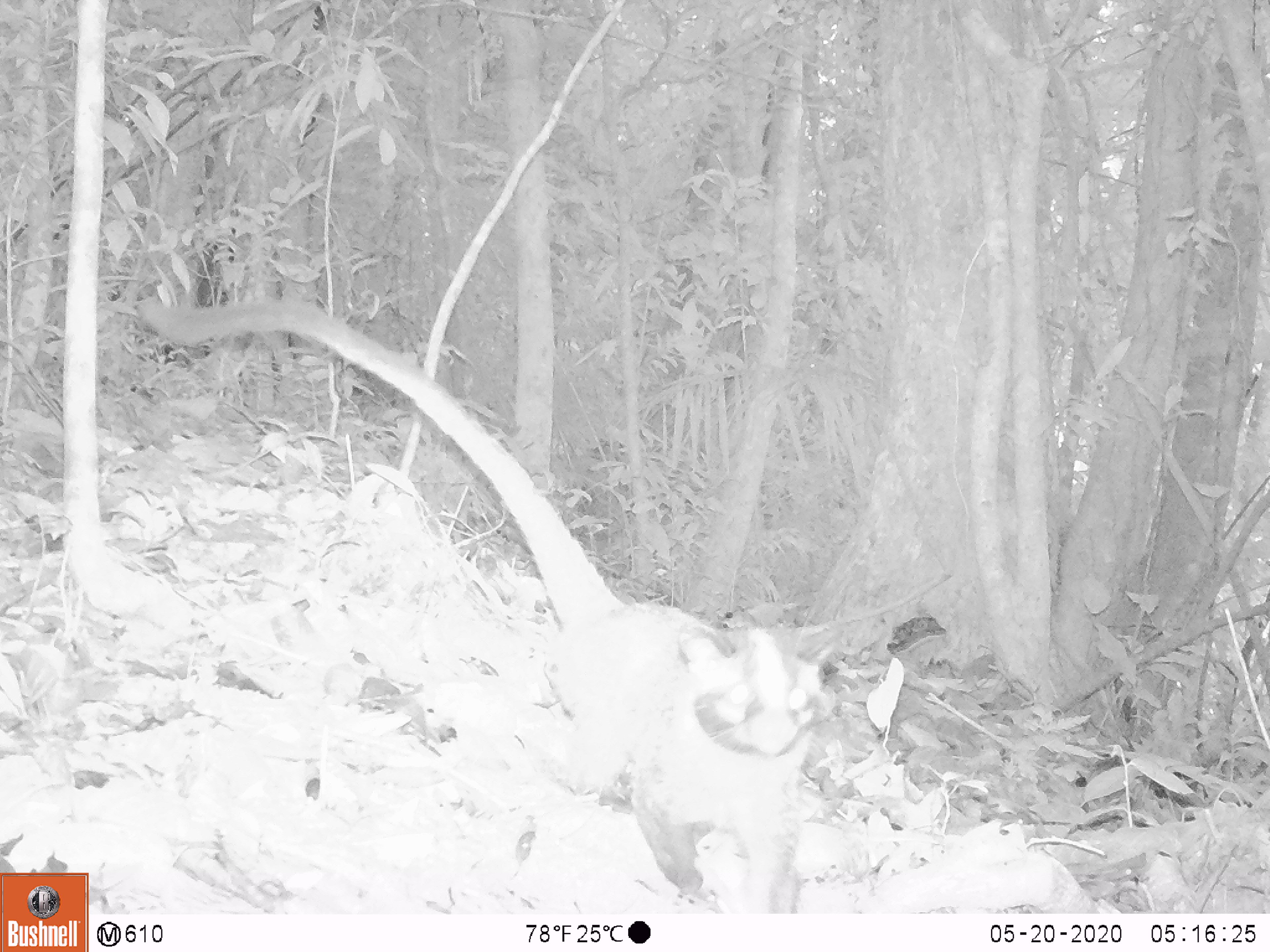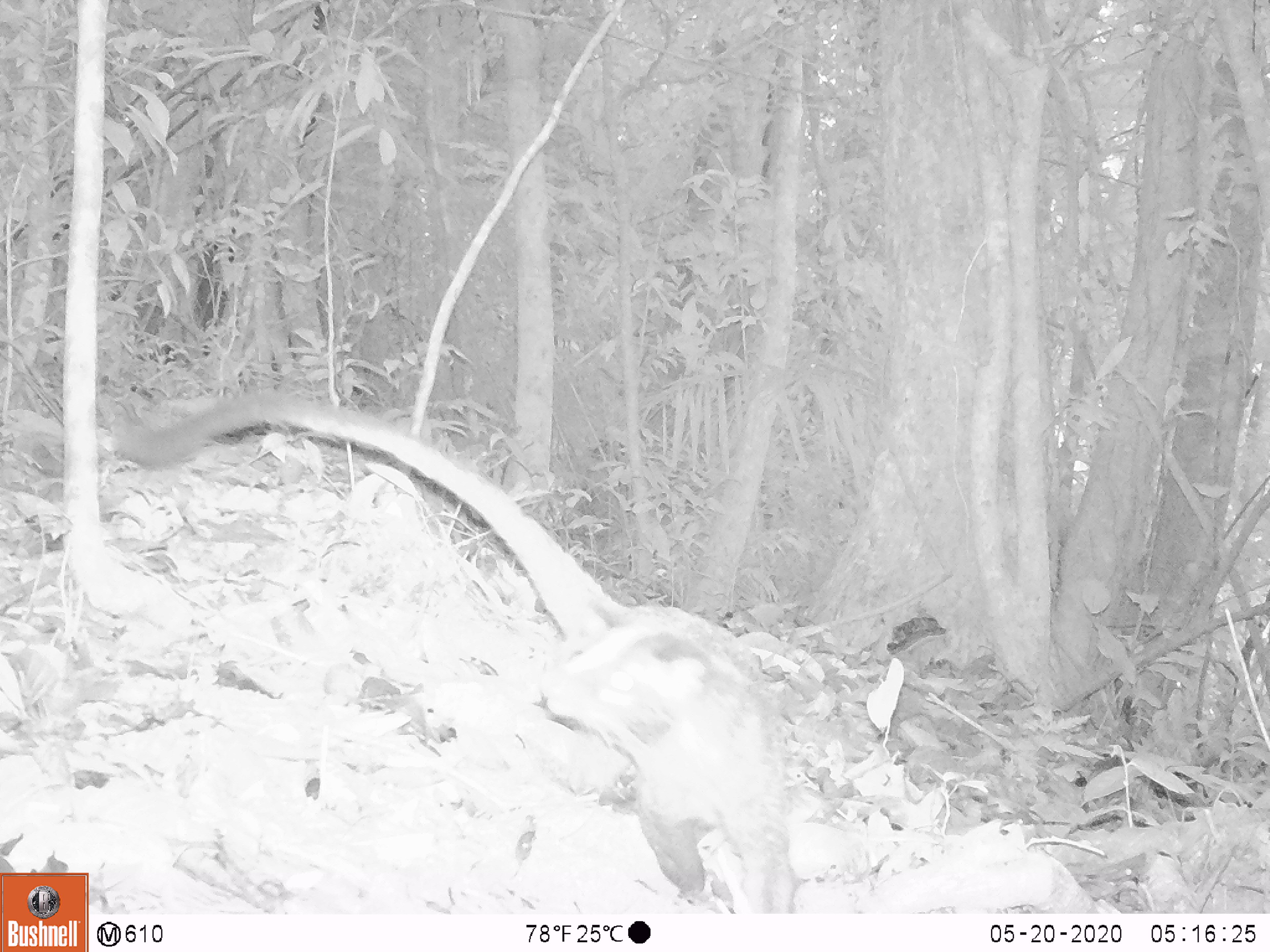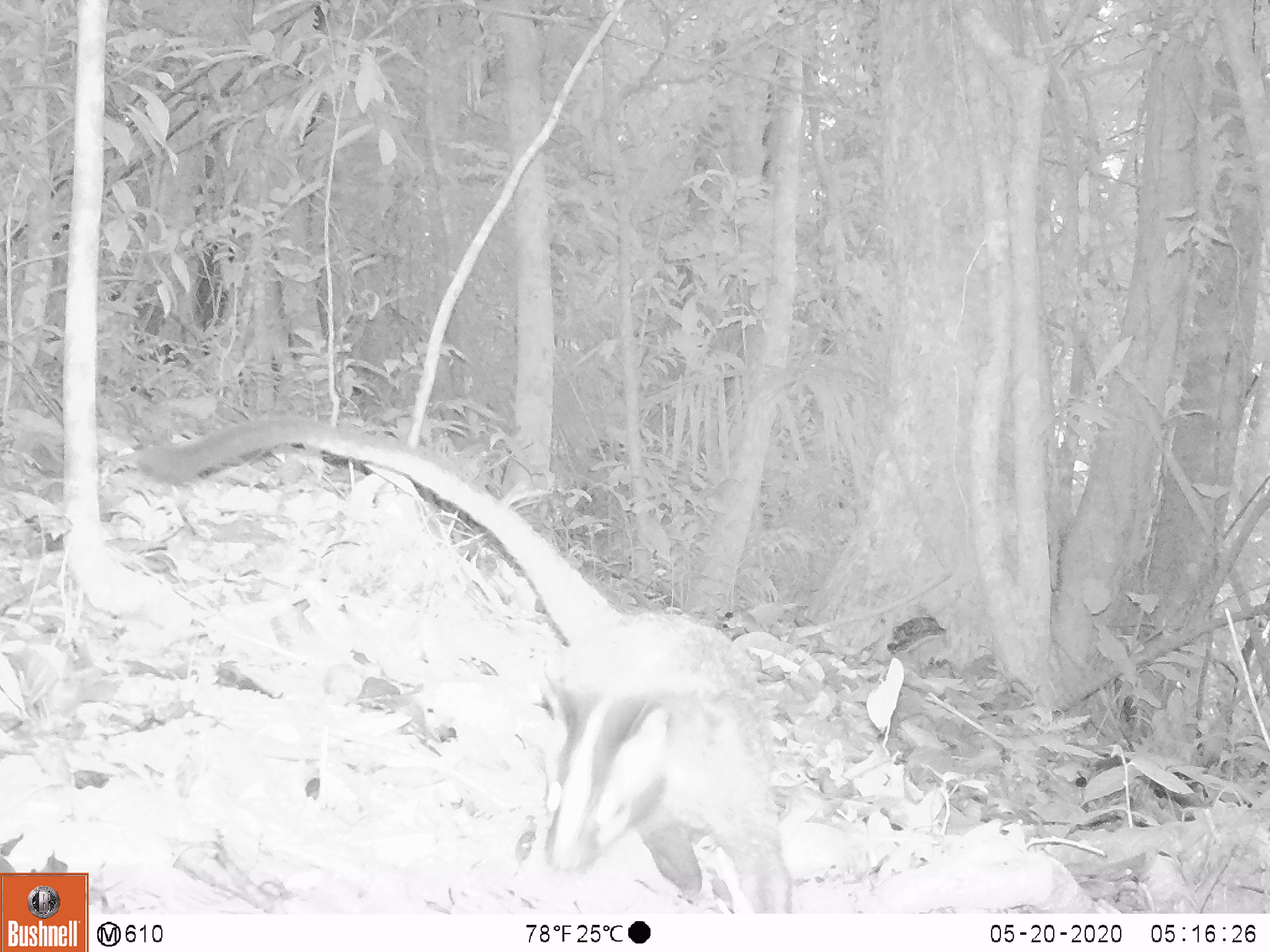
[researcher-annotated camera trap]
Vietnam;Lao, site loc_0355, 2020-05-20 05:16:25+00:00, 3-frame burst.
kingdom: Animalia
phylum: Chordata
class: Mammalia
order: Carnivora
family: Viverridae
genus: Paguma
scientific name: Paguma larvata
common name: masked palm civet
Masked palm civet (Paguma larvata). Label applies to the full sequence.